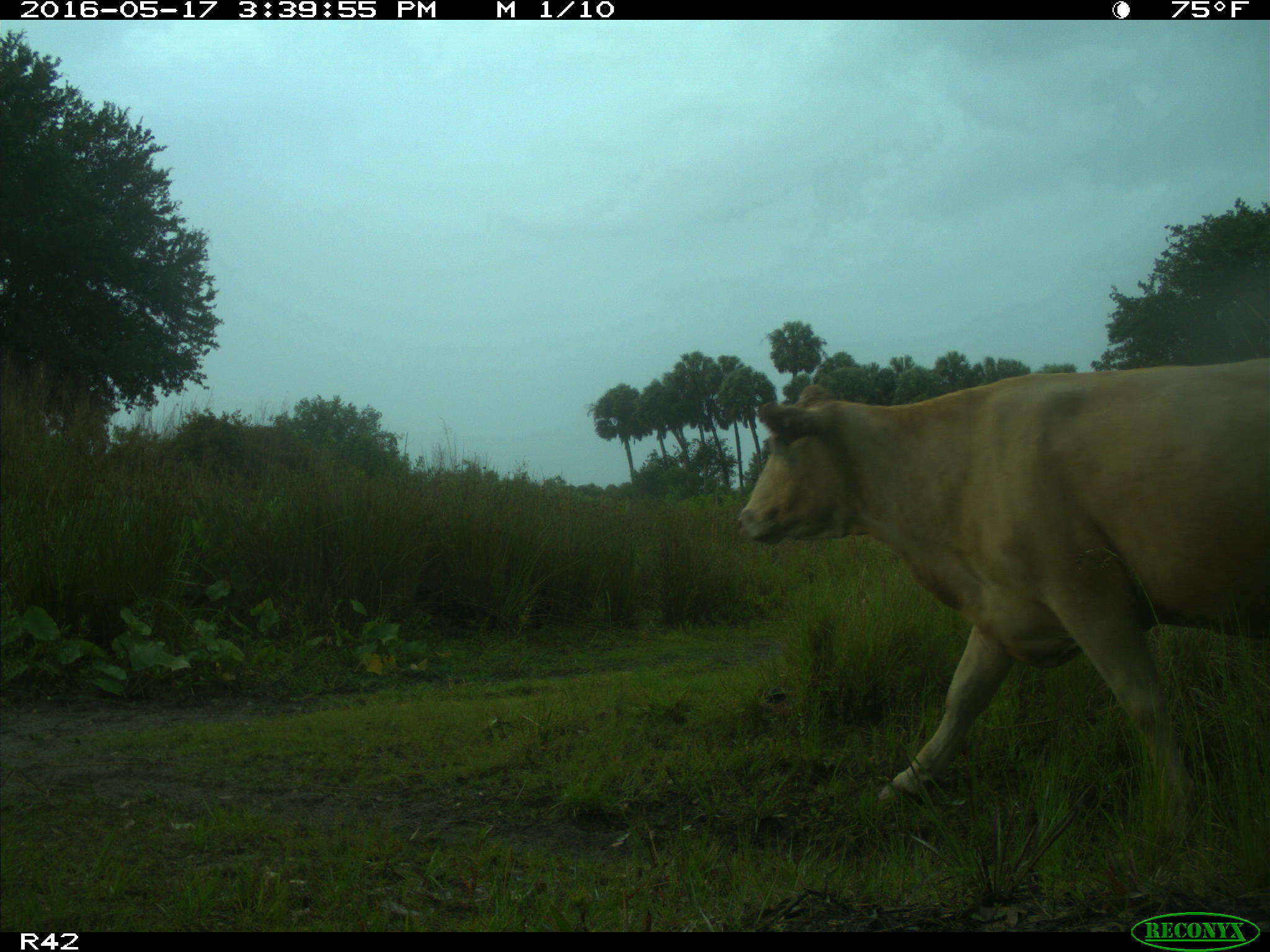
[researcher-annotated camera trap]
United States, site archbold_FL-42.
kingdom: Animalia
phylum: Chordata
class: Mammalia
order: Artiodactyla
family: Bovidae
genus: Bos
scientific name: Bos taurus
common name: domestic cow